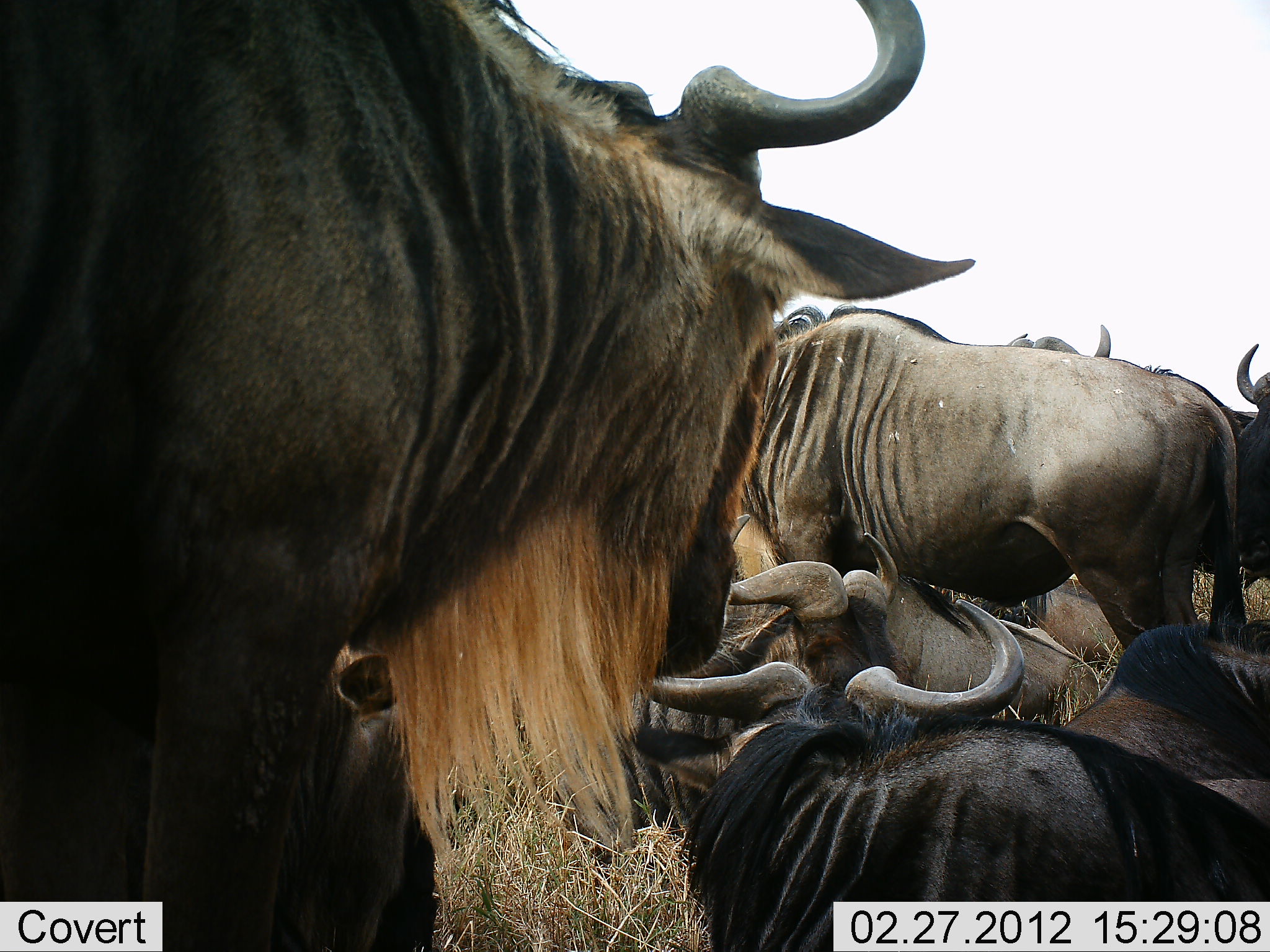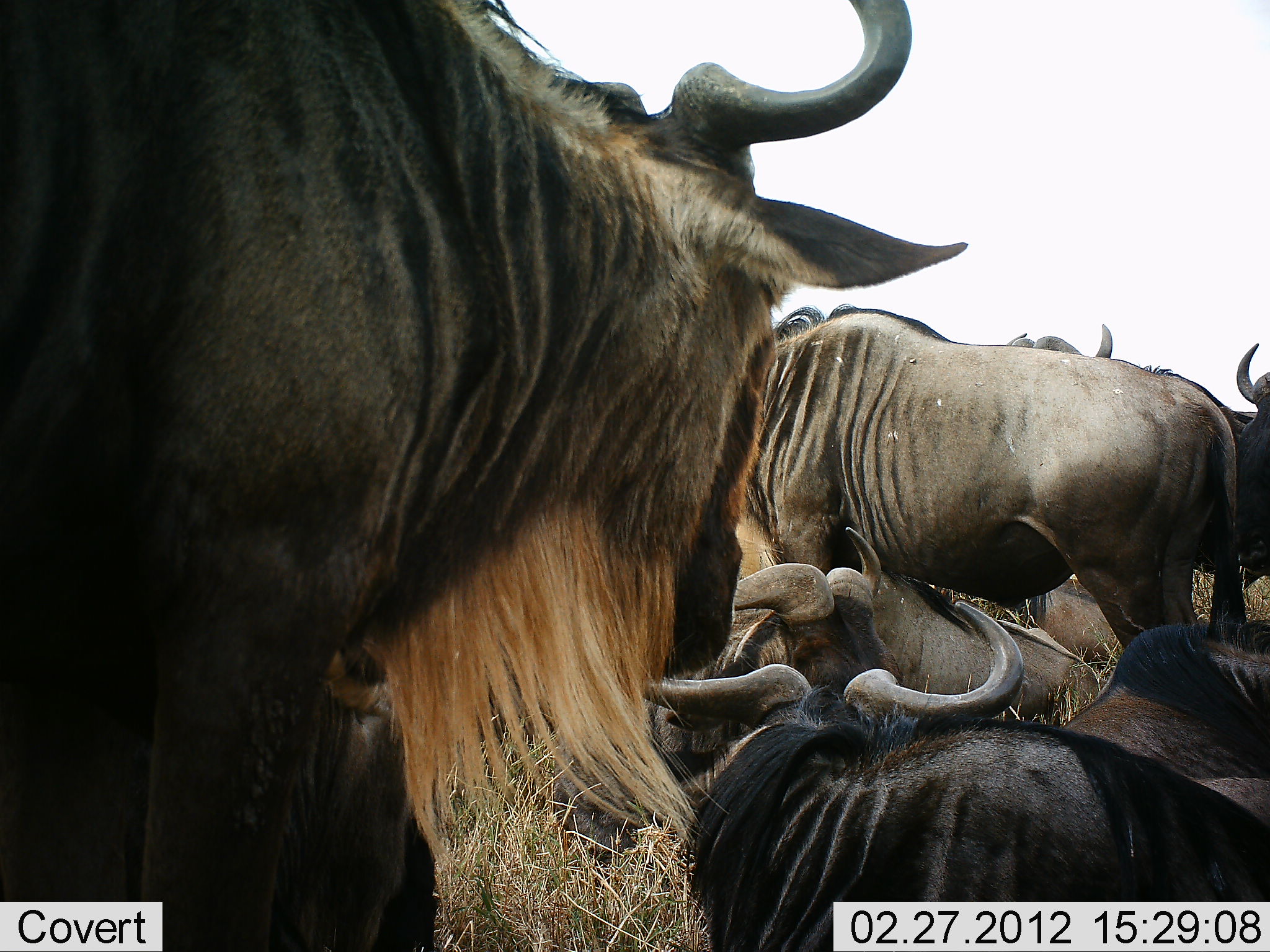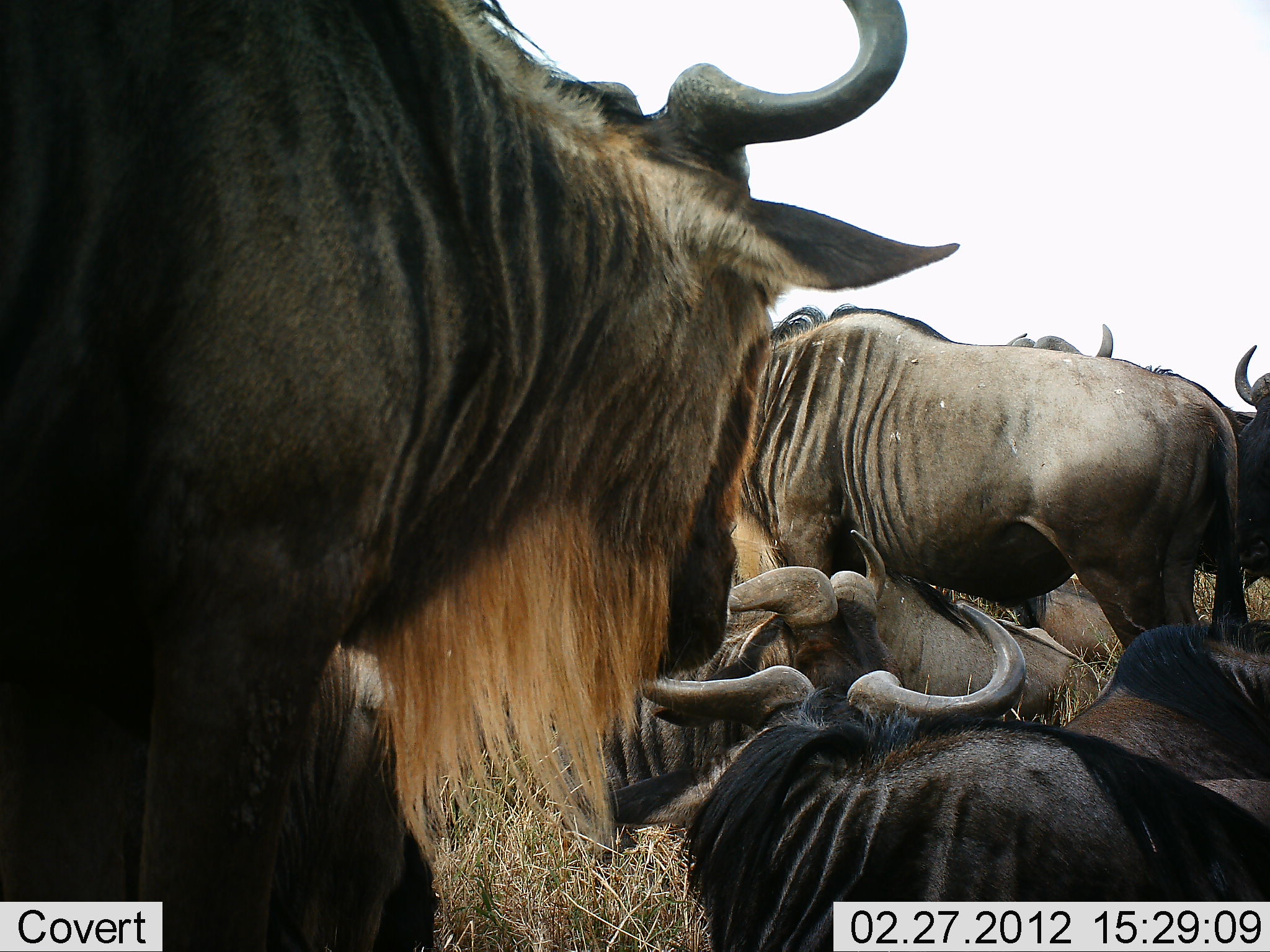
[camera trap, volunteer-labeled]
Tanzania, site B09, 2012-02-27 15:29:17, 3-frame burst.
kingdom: Animalia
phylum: Chordata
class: Mammalia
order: Artiodactyla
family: Bovidae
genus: Connochaetes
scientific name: Connochaetes taurinus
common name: blue wildebeest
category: wildebeest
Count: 7.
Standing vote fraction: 76%.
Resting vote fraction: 100%.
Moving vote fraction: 4%.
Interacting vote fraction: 0%.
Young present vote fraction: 0%.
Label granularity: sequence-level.